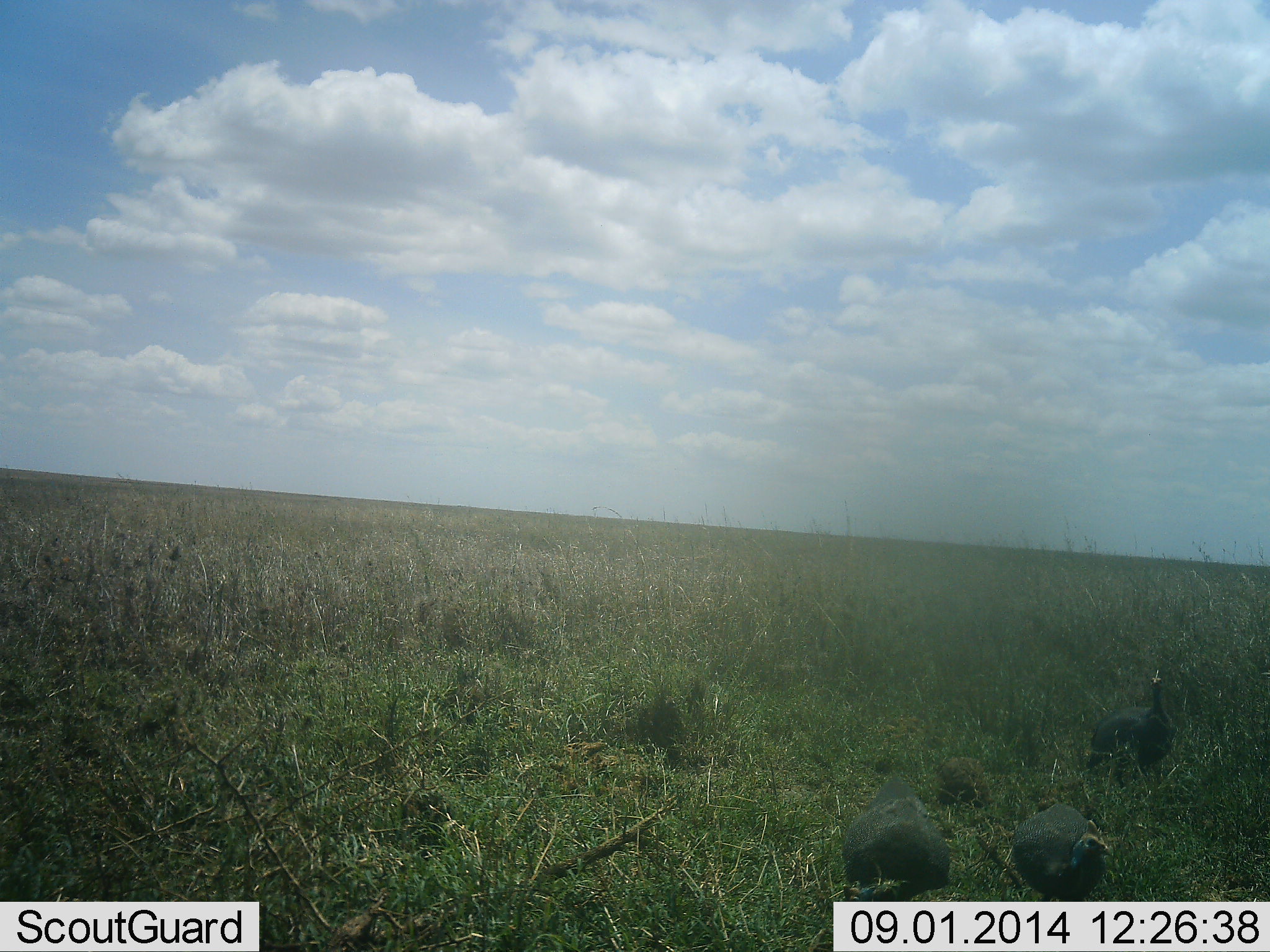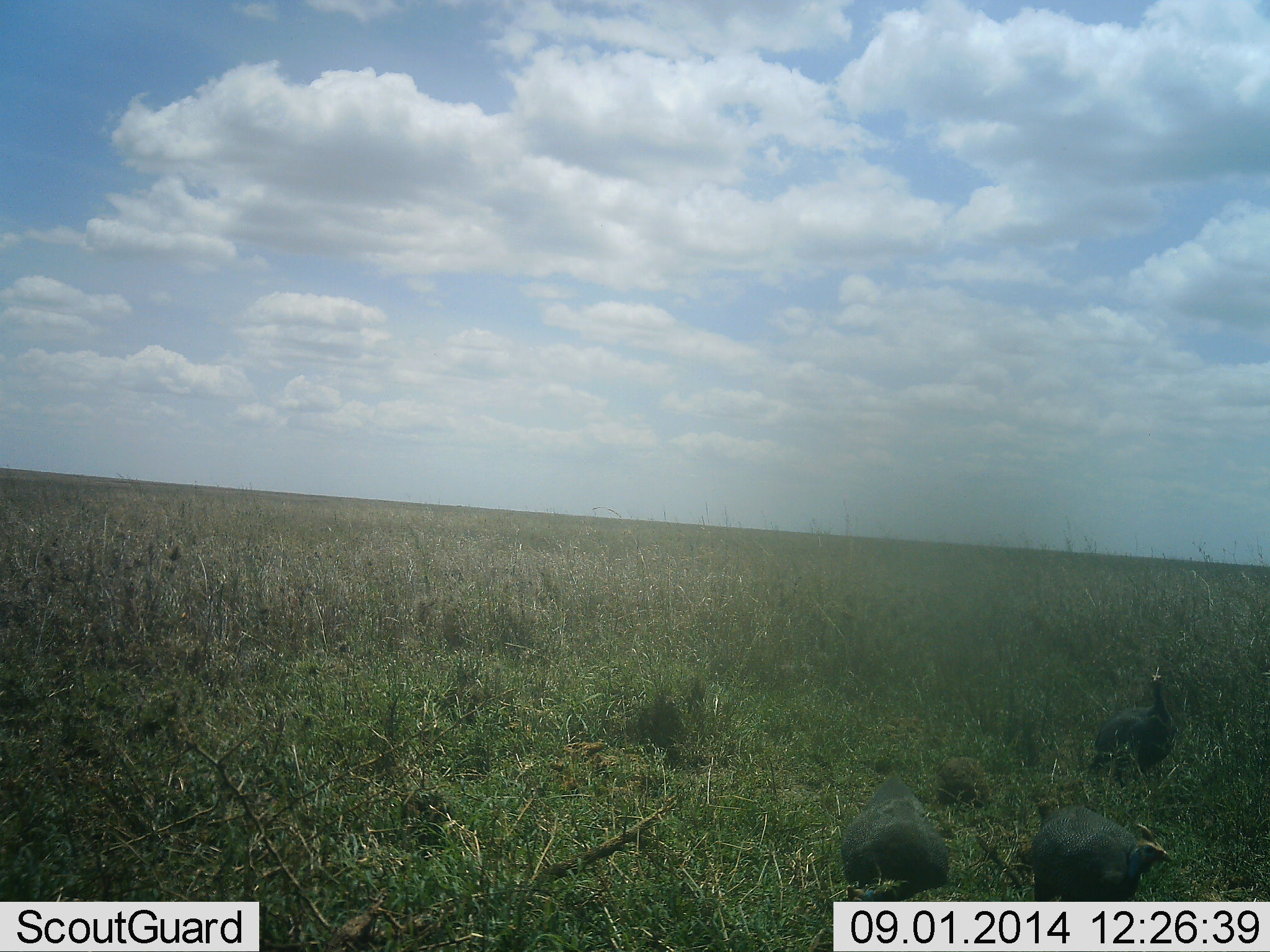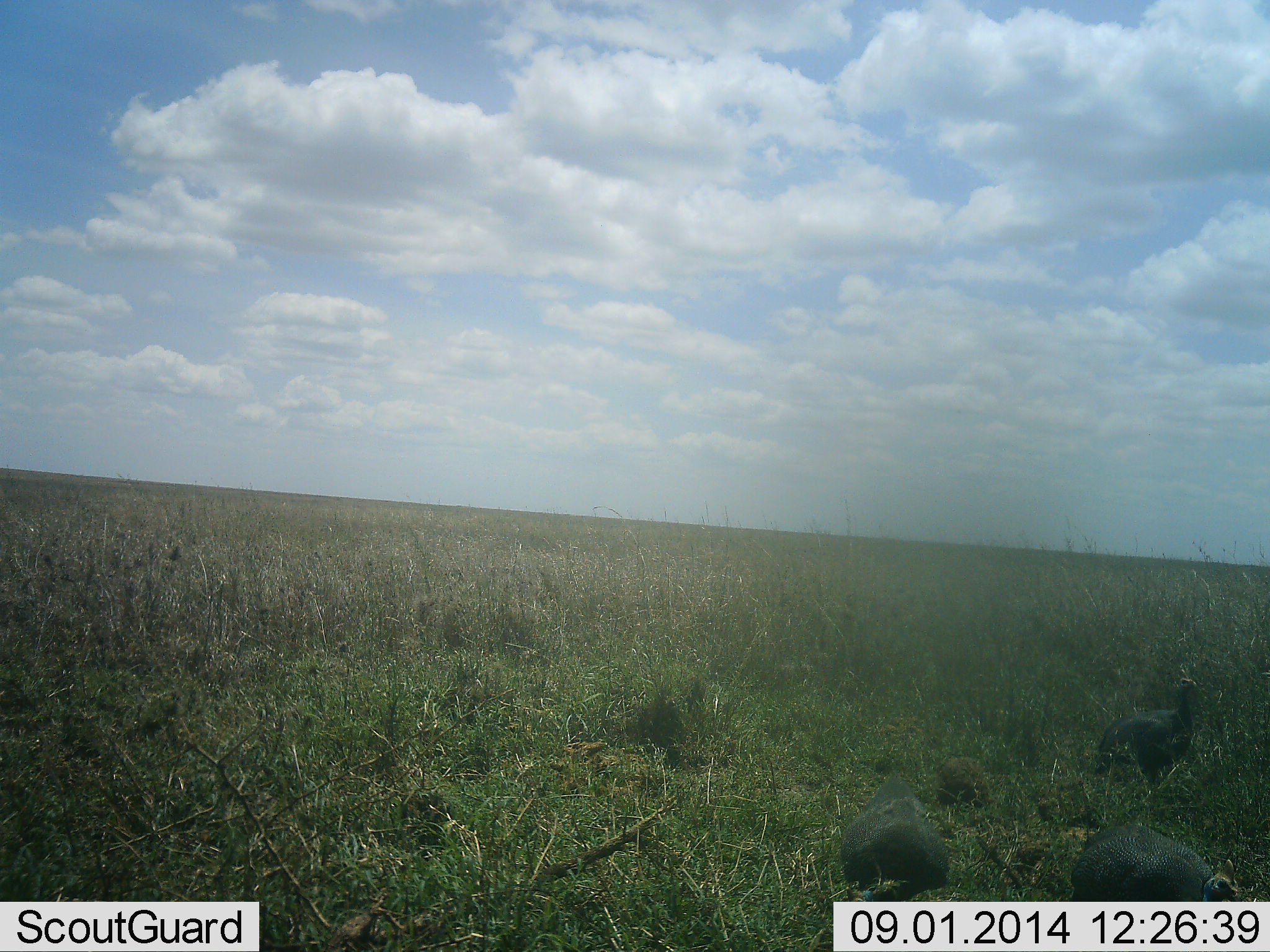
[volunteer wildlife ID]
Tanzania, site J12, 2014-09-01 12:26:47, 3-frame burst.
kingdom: Animalia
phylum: Chordata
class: Aves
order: Galliformes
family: Numididae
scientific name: Numididae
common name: guinea fowl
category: guineafowl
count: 3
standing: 80%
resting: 0%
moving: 40%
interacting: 0%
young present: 0%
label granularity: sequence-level